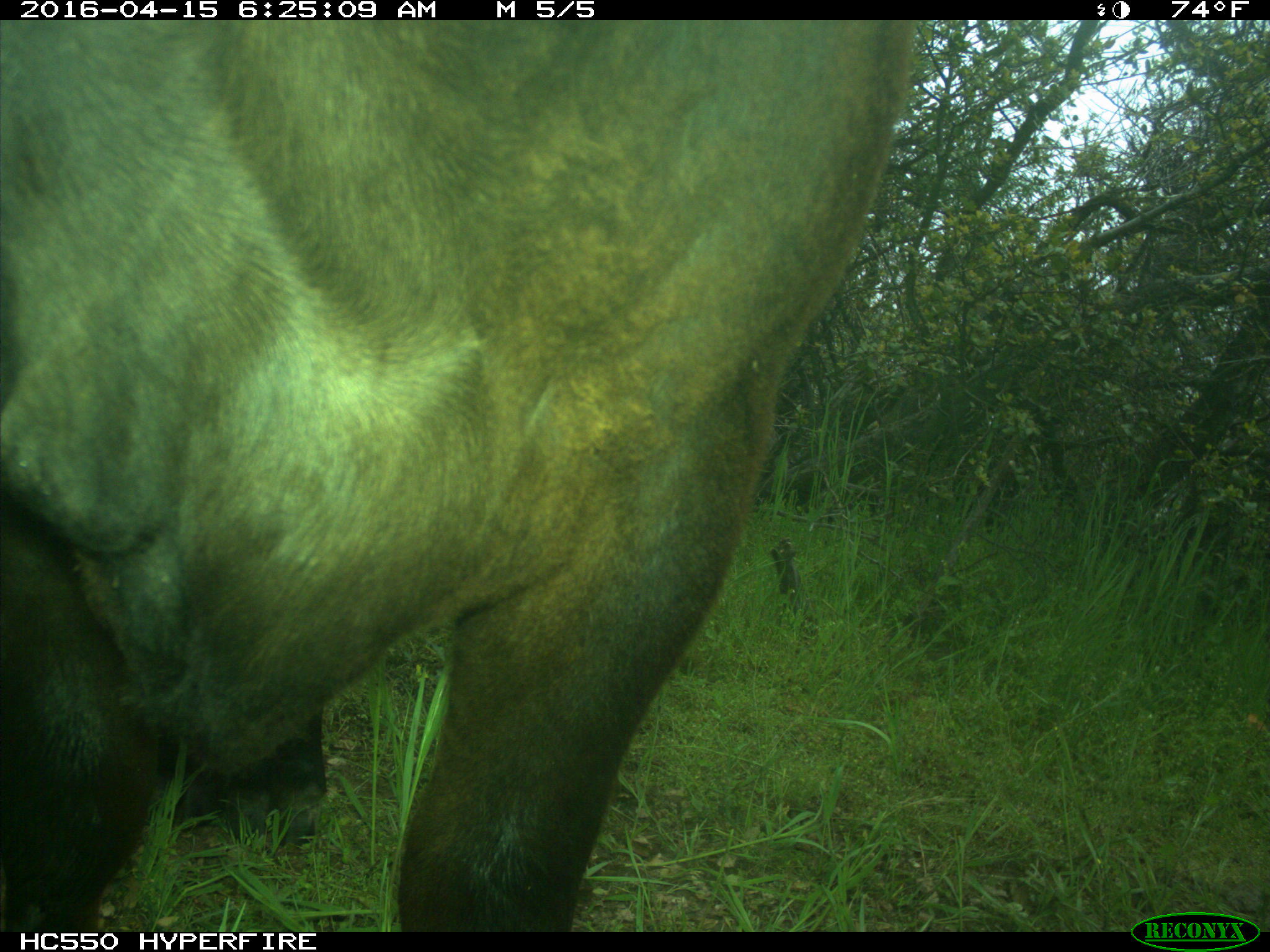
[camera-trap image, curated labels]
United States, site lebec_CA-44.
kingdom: Animalia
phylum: Chordata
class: Mammalia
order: Artiodactyla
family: Bovidae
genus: Bos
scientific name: Bos taurus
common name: domestic cow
Bos taurus (domestic cow).